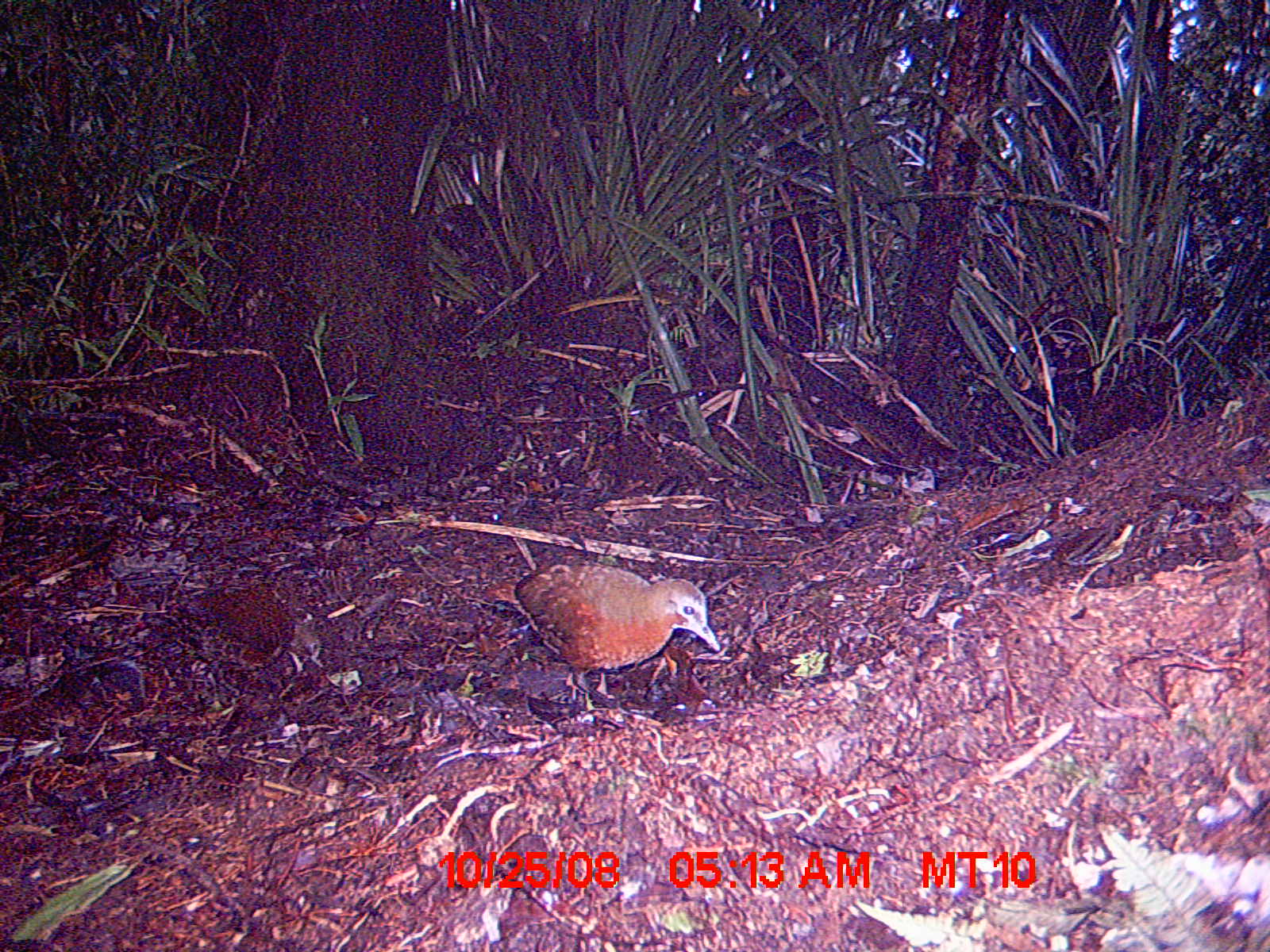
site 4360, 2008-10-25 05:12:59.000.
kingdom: Animalia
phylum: Chordata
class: Aves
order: Coraciiformes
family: Brachypteraciidae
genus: Brachypteracias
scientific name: Brachypteracias squamiger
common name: scaly ground-roller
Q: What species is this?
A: Brachypteracias squamiger (scaly ground-roller).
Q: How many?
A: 2.